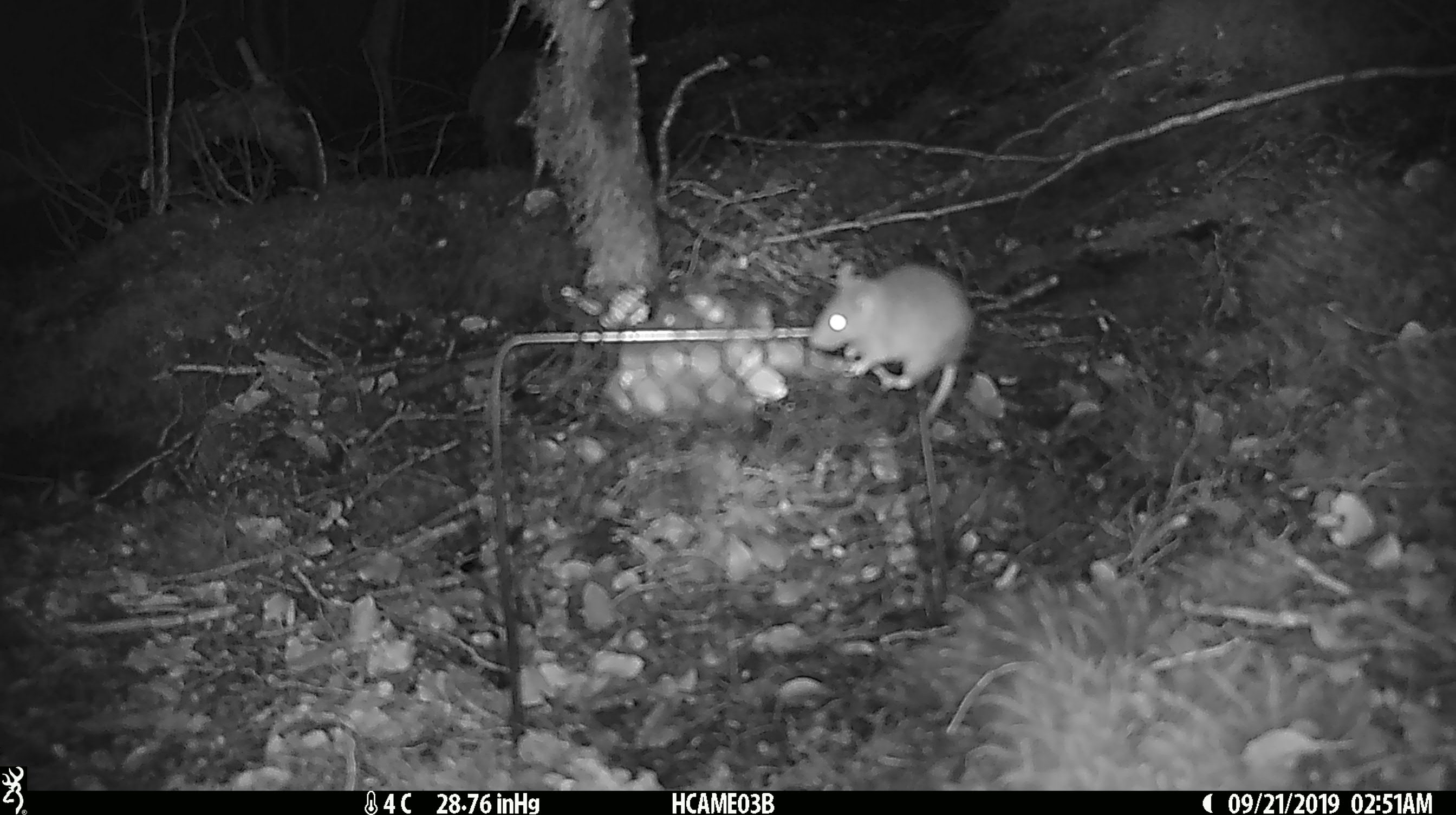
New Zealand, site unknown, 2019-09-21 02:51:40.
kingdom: Animalia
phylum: Chordata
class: Mammalia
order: Rodentia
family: Muridae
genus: Mus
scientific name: Mus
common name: mouse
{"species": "mouse (Mus)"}